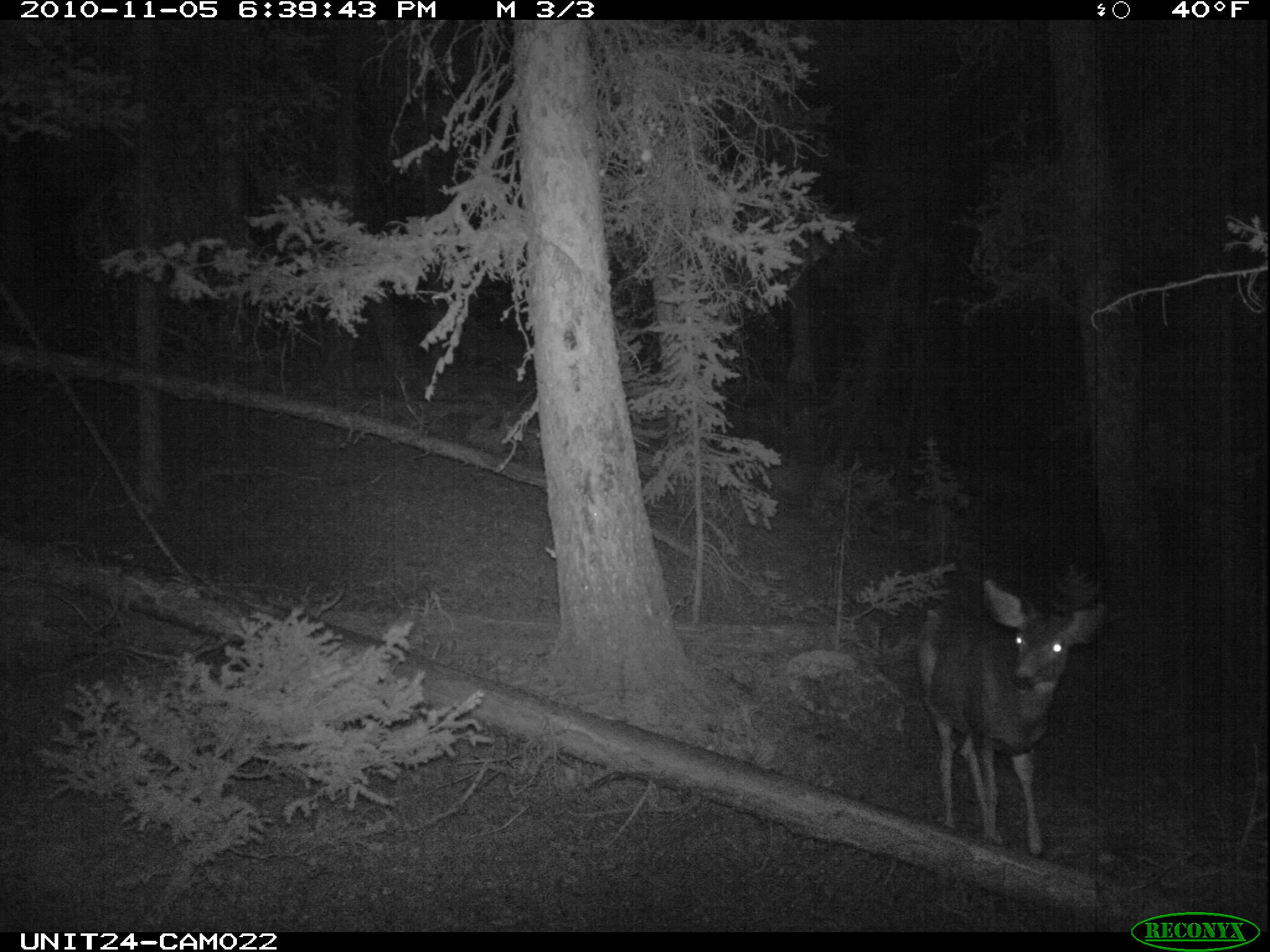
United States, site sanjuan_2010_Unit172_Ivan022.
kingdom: Animalia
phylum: Chordata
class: Mammalia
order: Artiodactyla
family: Cervidae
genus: Odocoileus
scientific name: Odocoileus hemionus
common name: mule deer